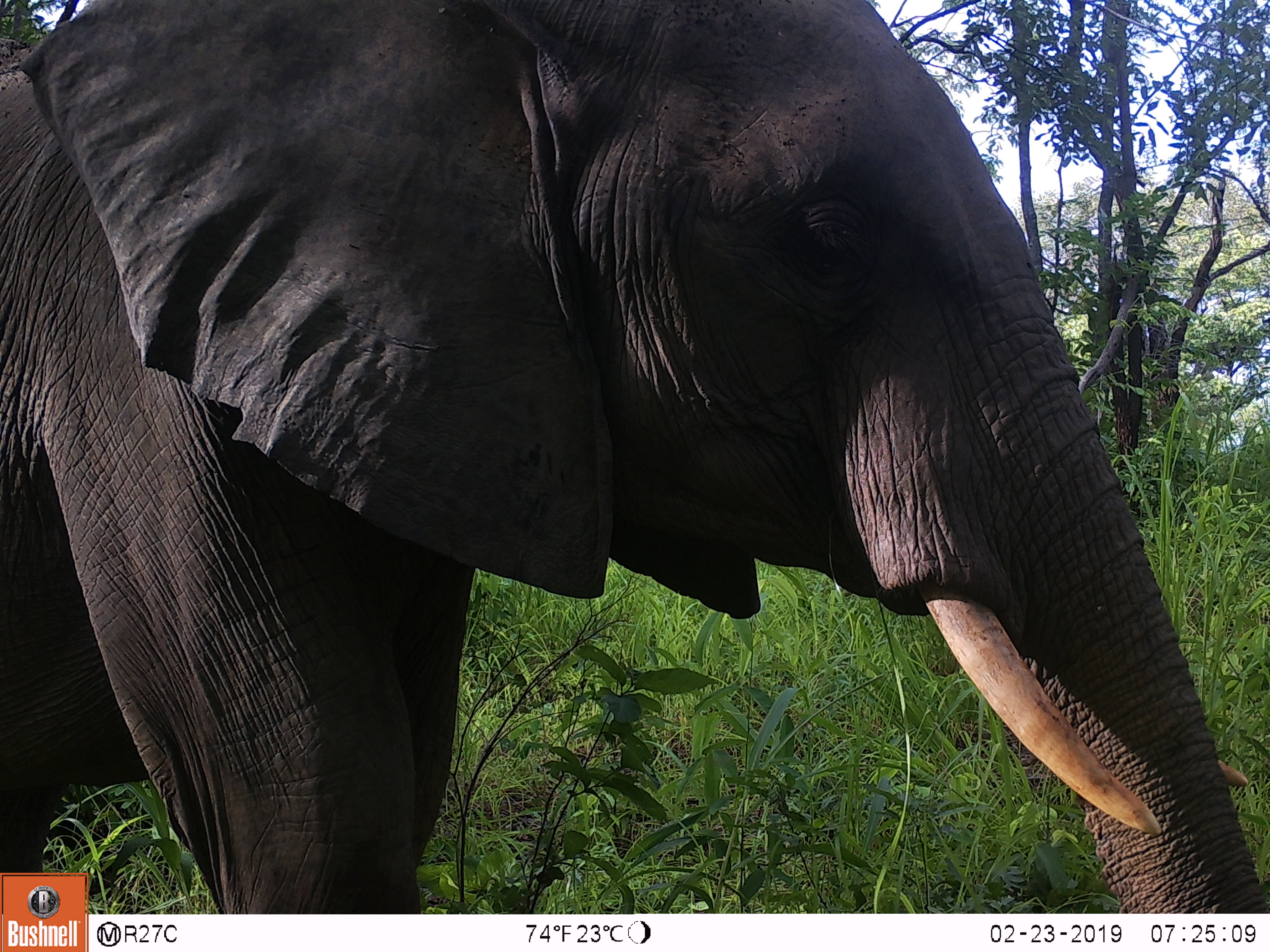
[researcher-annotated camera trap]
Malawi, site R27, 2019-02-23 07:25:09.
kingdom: Animalia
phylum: Chordata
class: Mammalia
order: Proboscidea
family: Elephantidae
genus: Loxodonta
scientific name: Loxodonta africana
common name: african savanna elephant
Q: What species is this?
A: African savanna elephant (Loxodonta africana).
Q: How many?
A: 1.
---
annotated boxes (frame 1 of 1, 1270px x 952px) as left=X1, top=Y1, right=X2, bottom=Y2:
african savanna elephant: left=0, top=0, right=1262, bottom=868